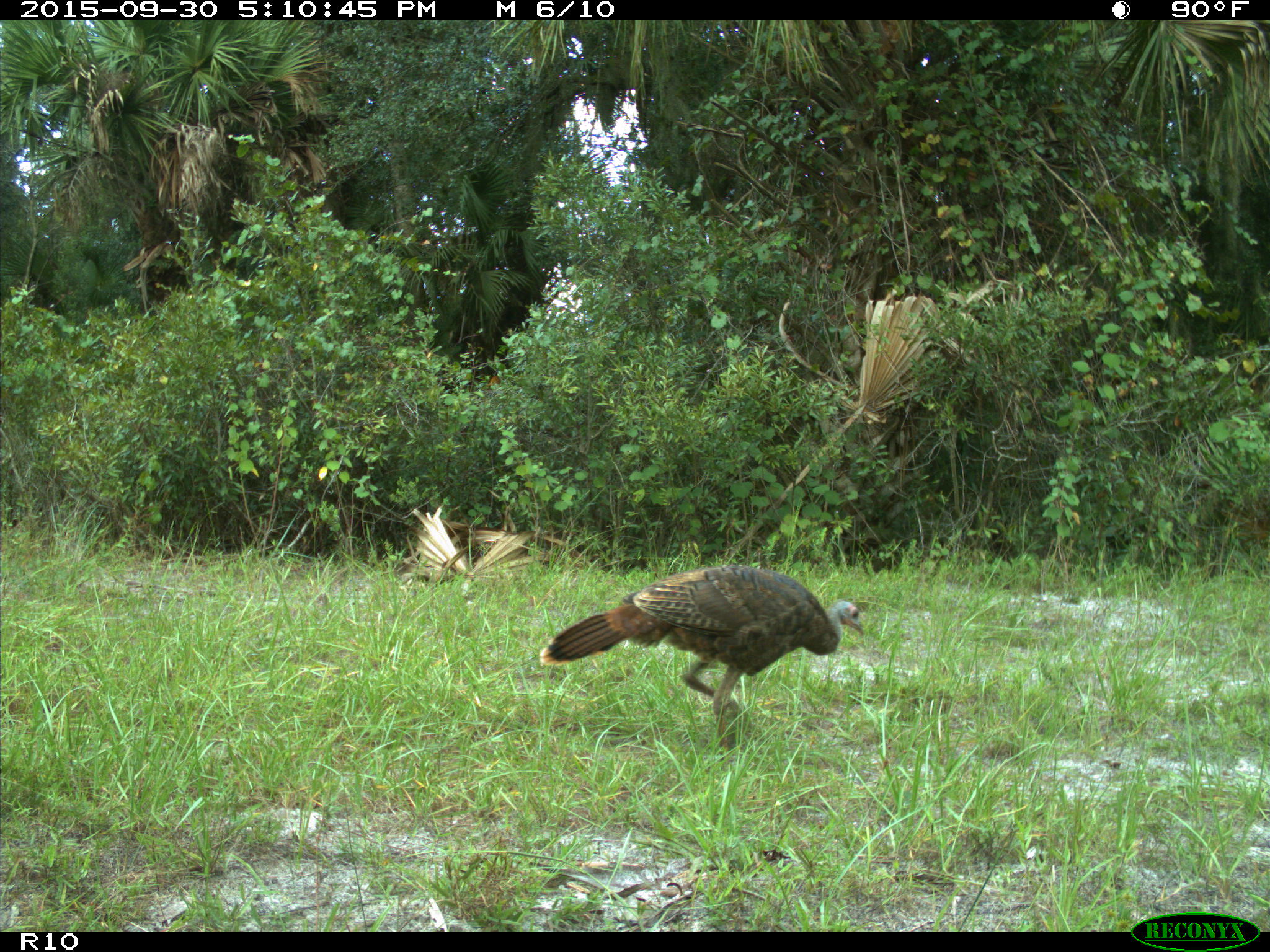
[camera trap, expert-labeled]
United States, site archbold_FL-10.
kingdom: Animalia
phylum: Chordata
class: Aves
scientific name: Aves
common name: birds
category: unidentified bird